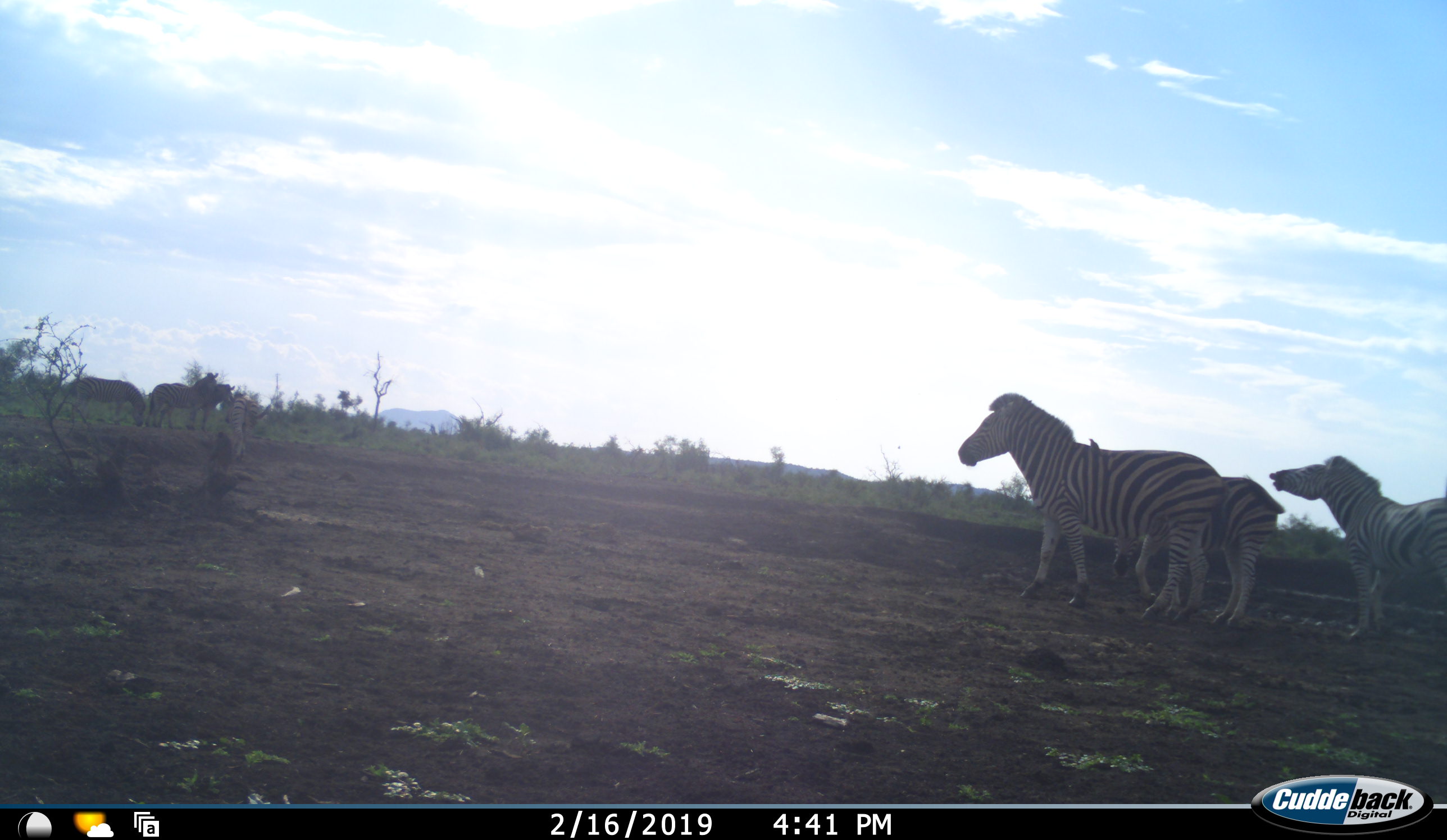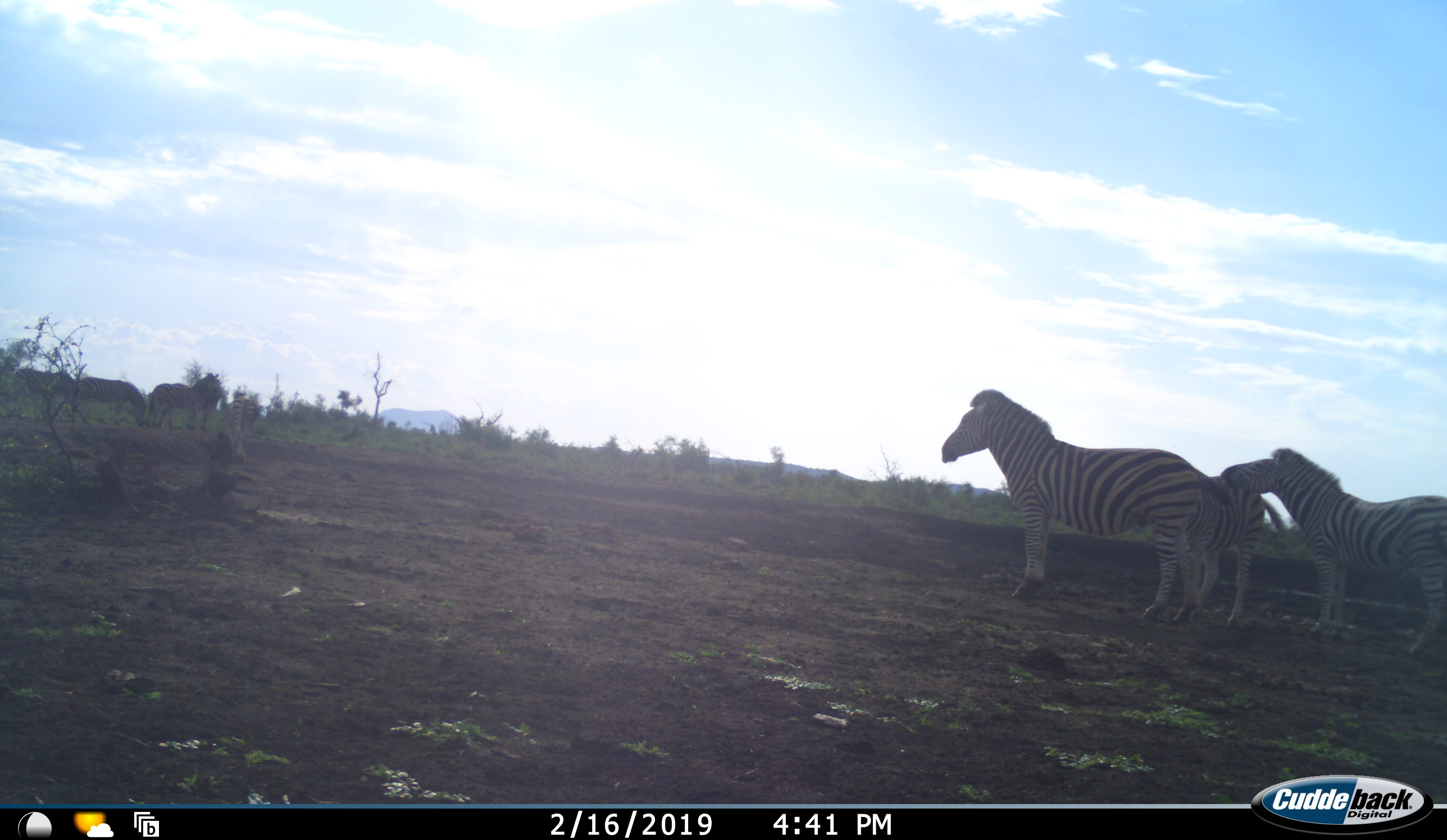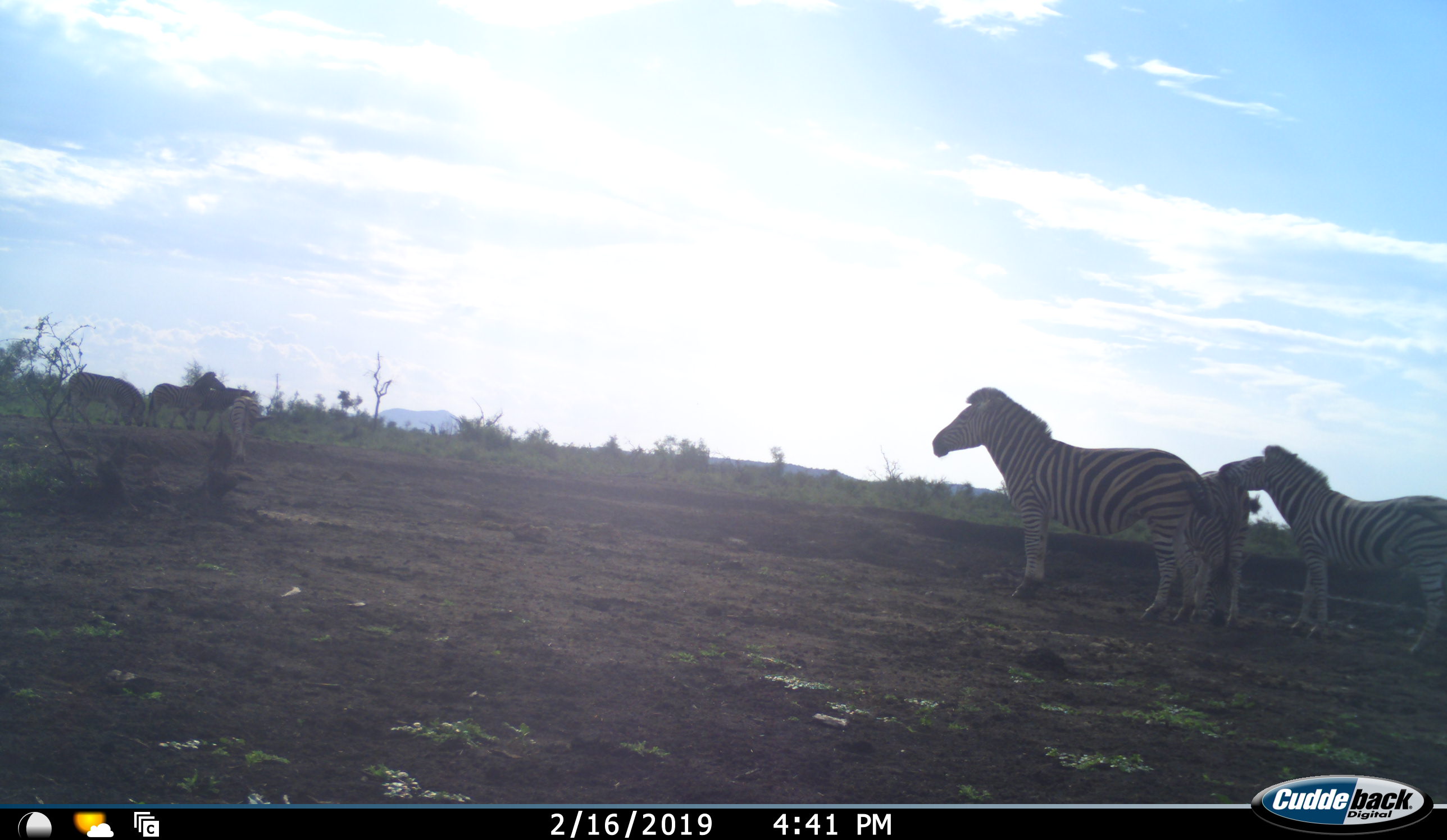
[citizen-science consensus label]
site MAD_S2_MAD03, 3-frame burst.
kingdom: Animalia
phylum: Chordata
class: Mammalia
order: Perissodactyla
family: Equidae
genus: Equus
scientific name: Equus quagga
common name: plains zebra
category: zebraplains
Zebraplains (plains zebra) (Equus quagga), count 7. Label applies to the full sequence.